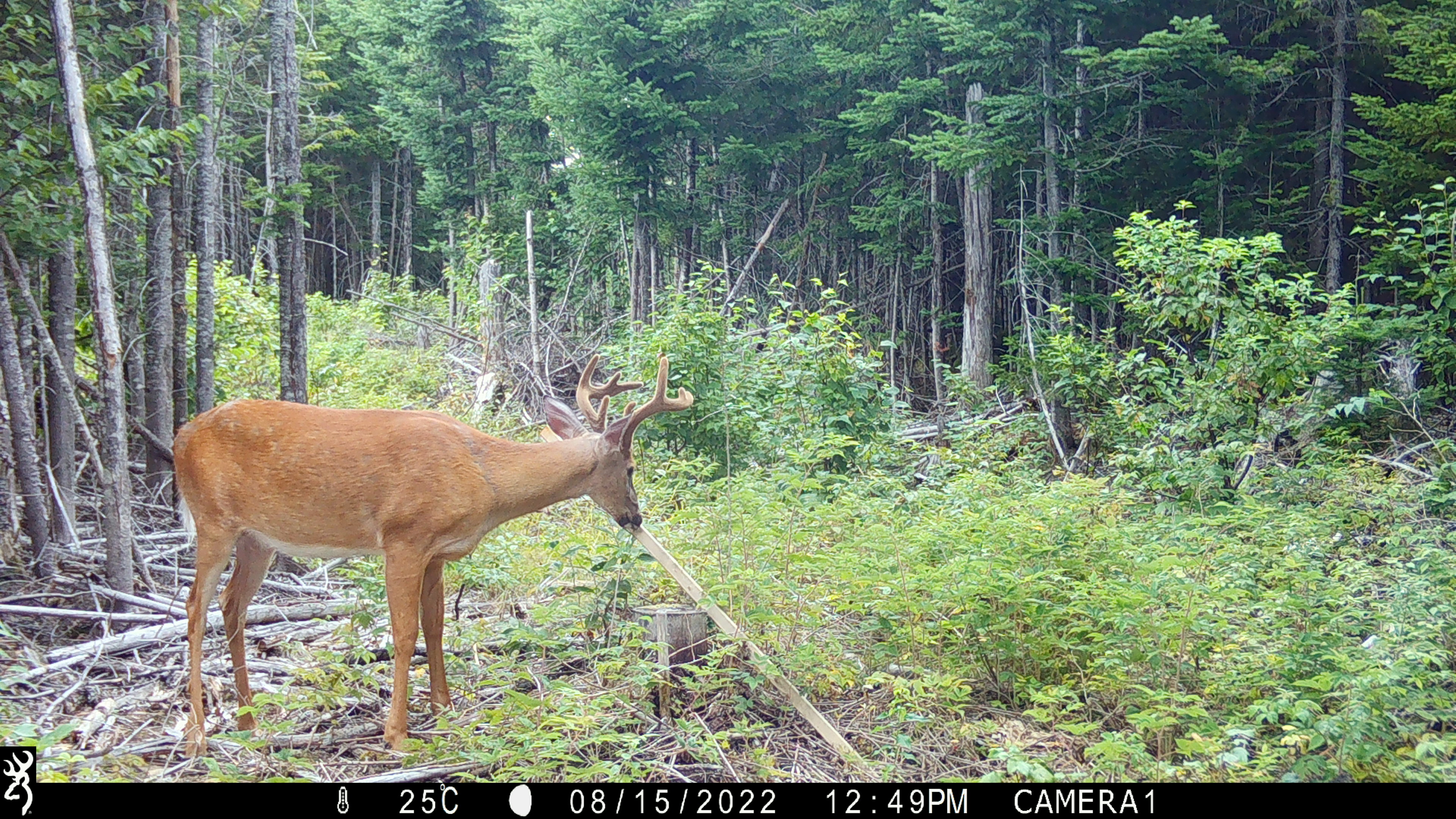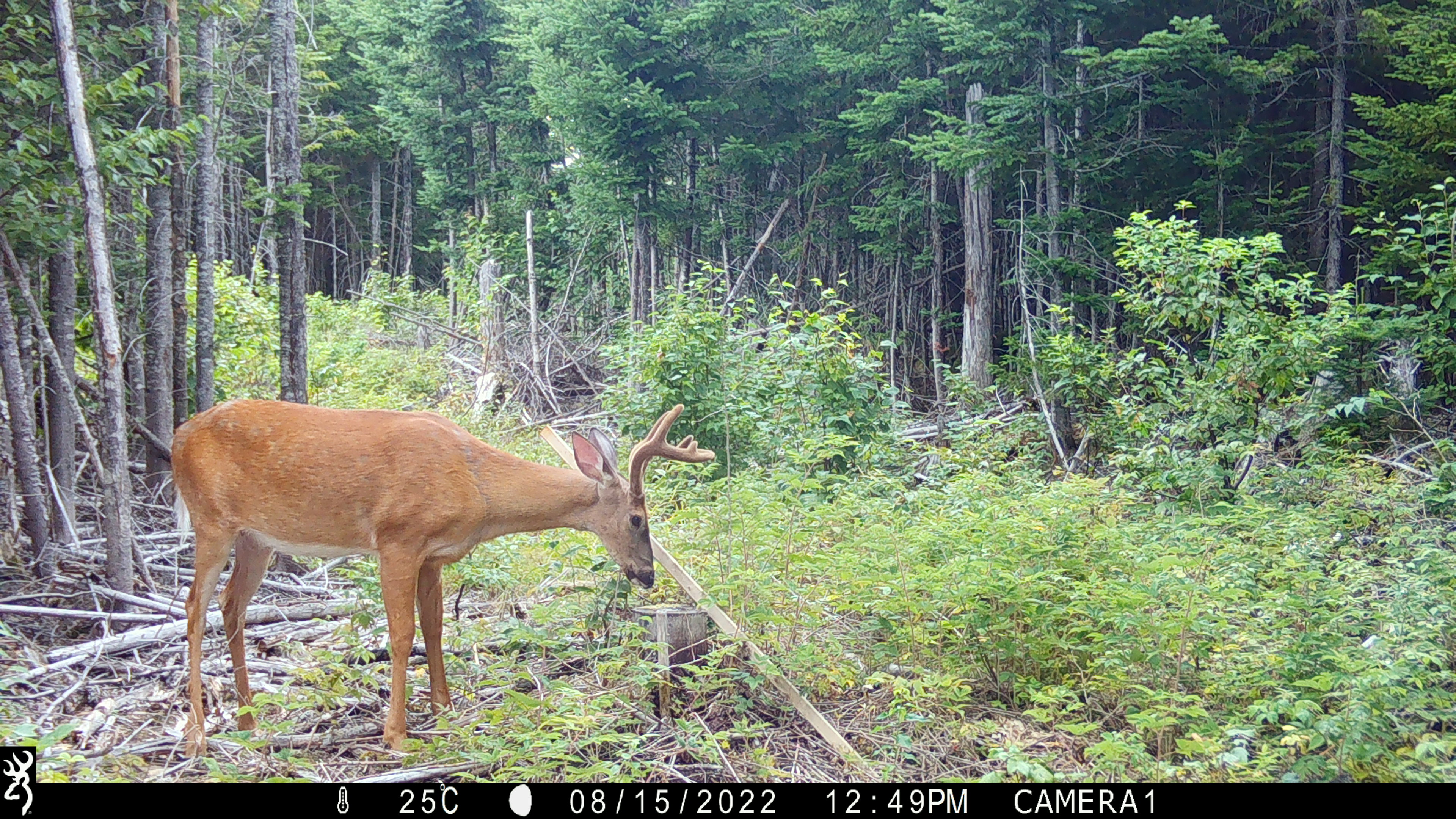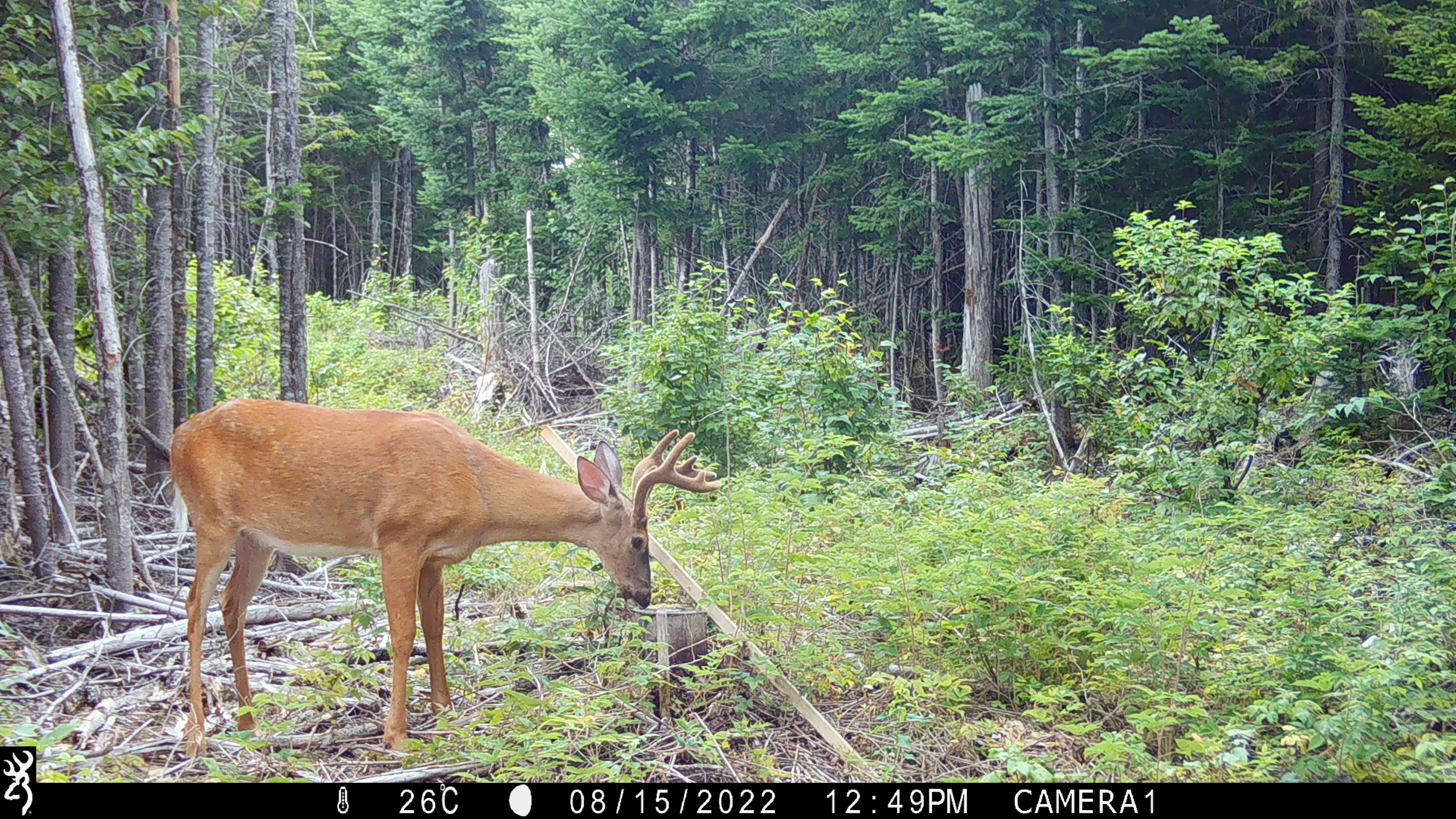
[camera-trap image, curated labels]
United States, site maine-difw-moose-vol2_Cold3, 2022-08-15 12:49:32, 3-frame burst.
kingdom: Animalia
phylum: Chordata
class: Mammalia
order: Artiodactyla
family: Cervidae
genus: Odocoileus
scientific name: Odocoileus virginianus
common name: white-tailed deer